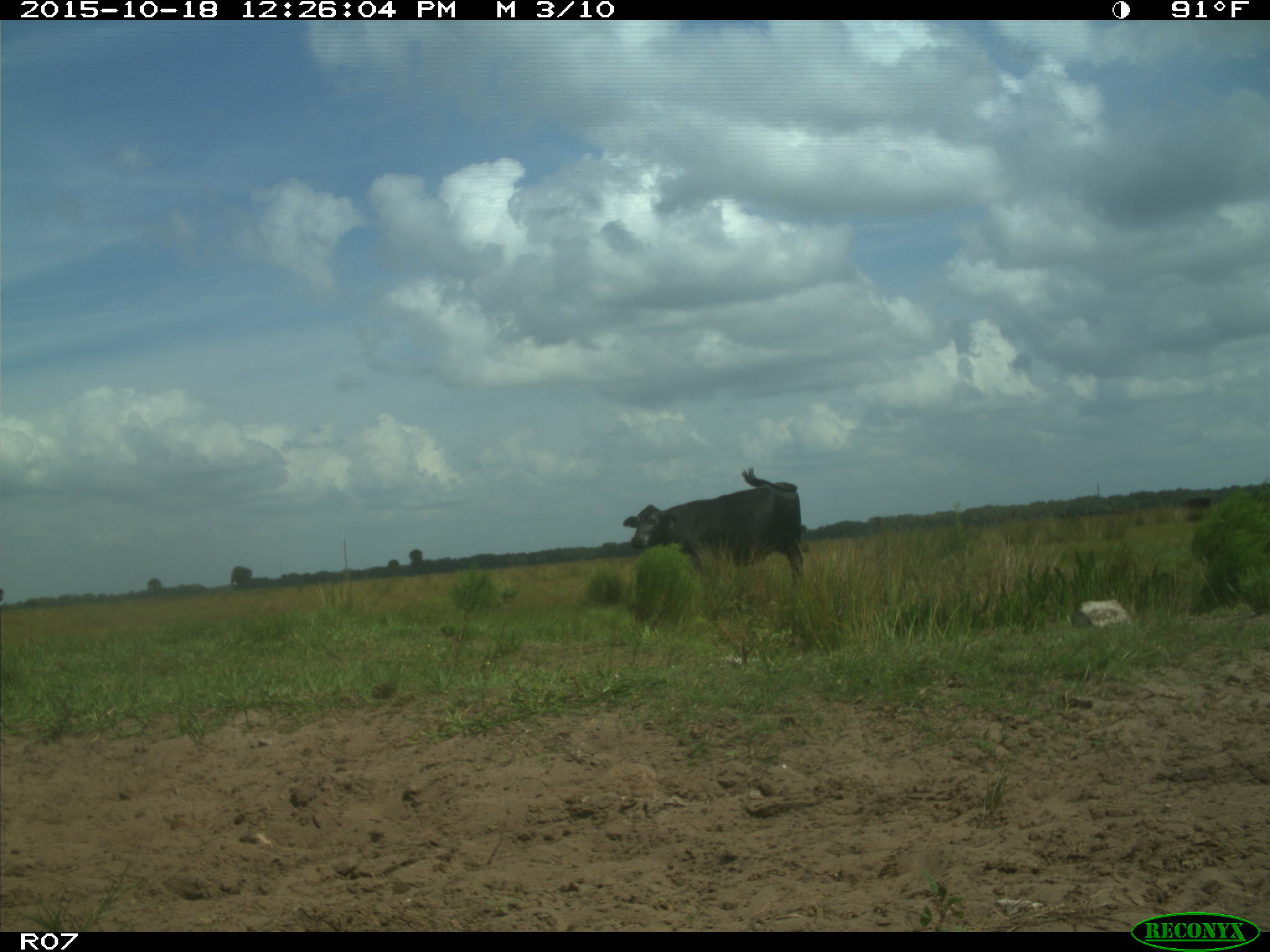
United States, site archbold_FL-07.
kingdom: Animalia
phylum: Chordata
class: Mammalia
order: Artiodactyla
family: Bovidae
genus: Bos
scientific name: Bos taurus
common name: domestic cow